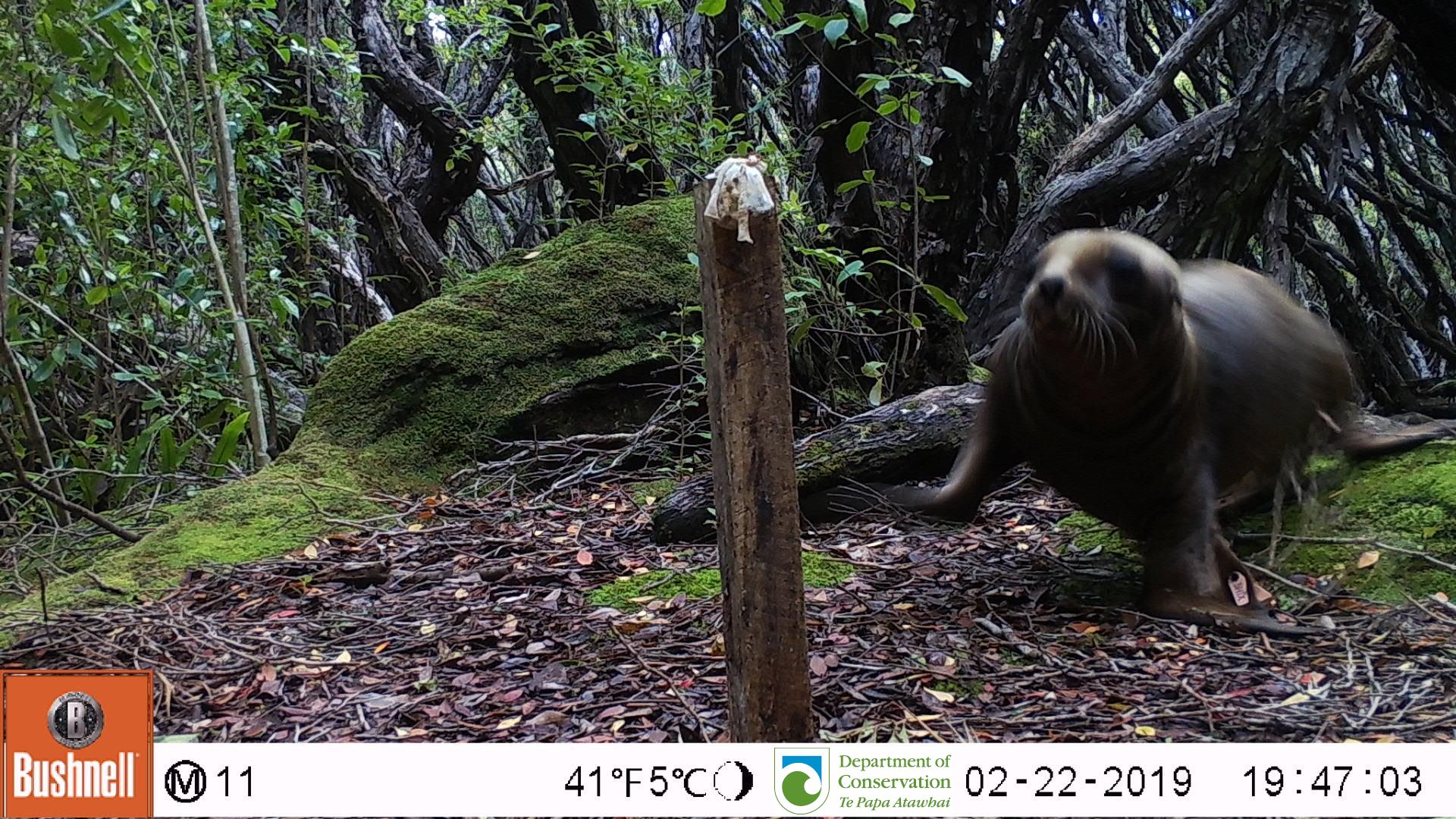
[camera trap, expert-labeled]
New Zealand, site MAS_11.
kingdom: Animalia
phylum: Chordata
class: Mammalia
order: Carnivora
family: Otariidae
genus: Phocarctos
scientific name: Phocarctos hookeri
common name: new zealand sea lion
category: sealion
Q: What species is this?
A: Sealion (new zealand sea lion) (Phocarctos hookeri).